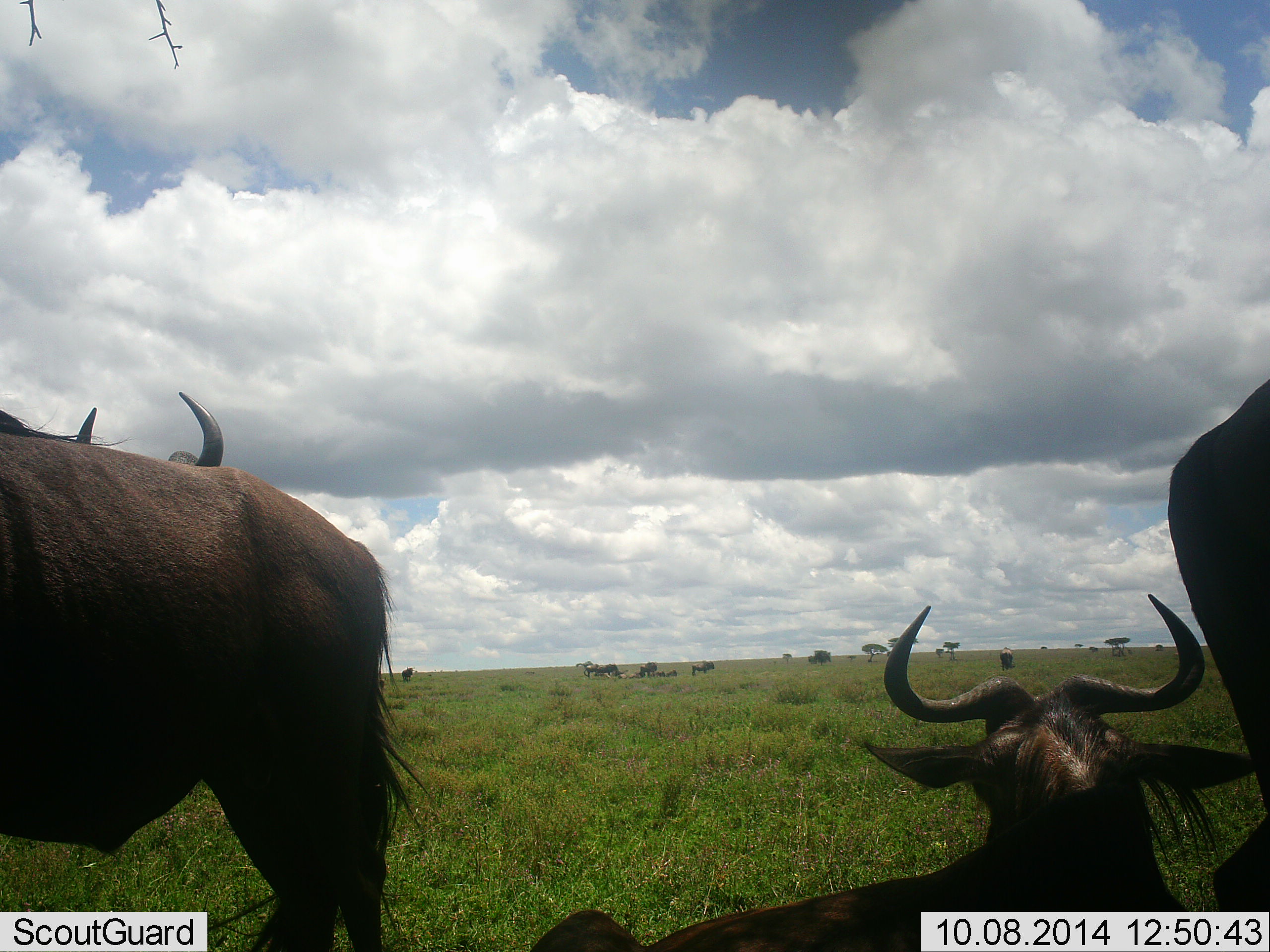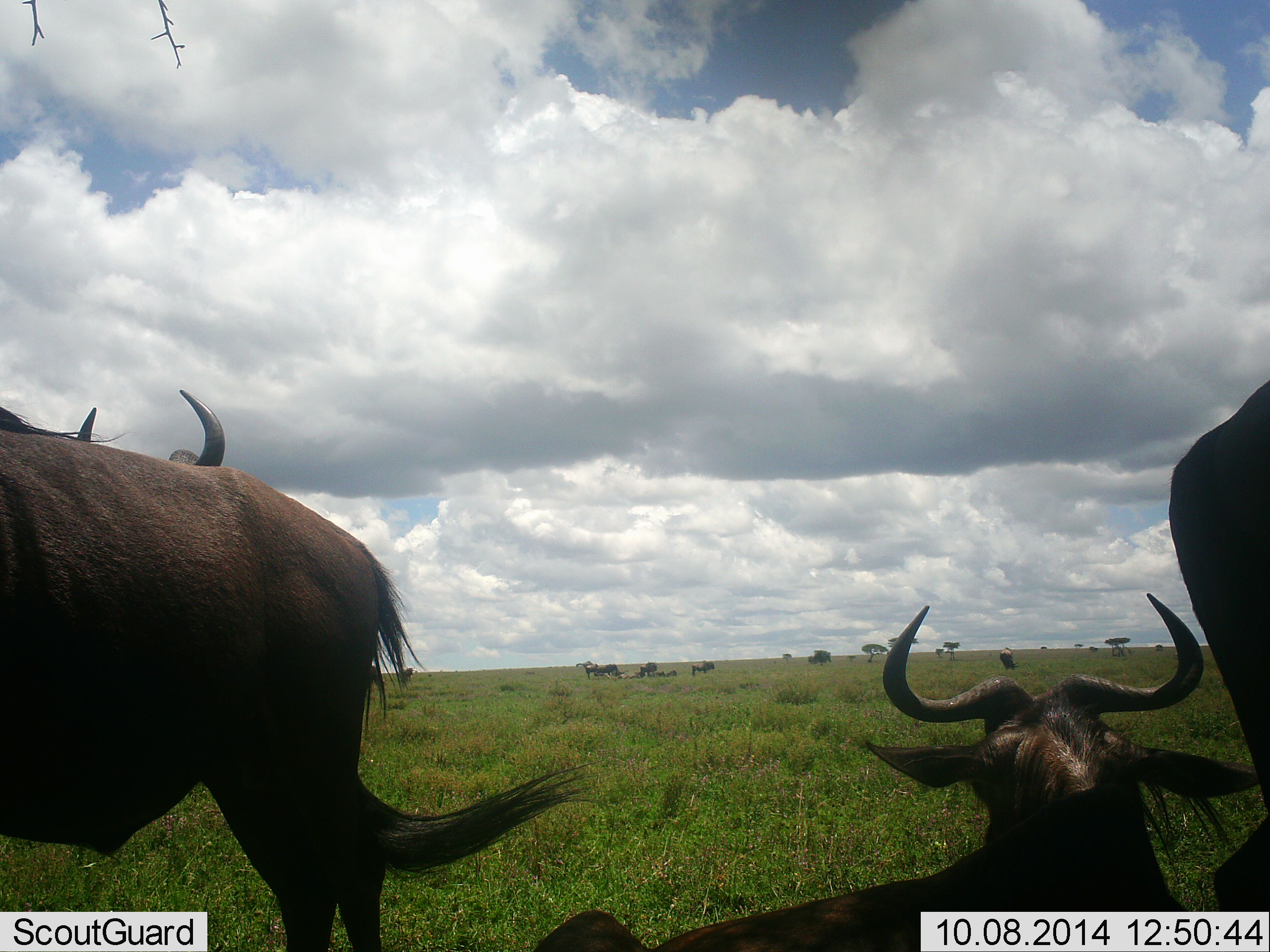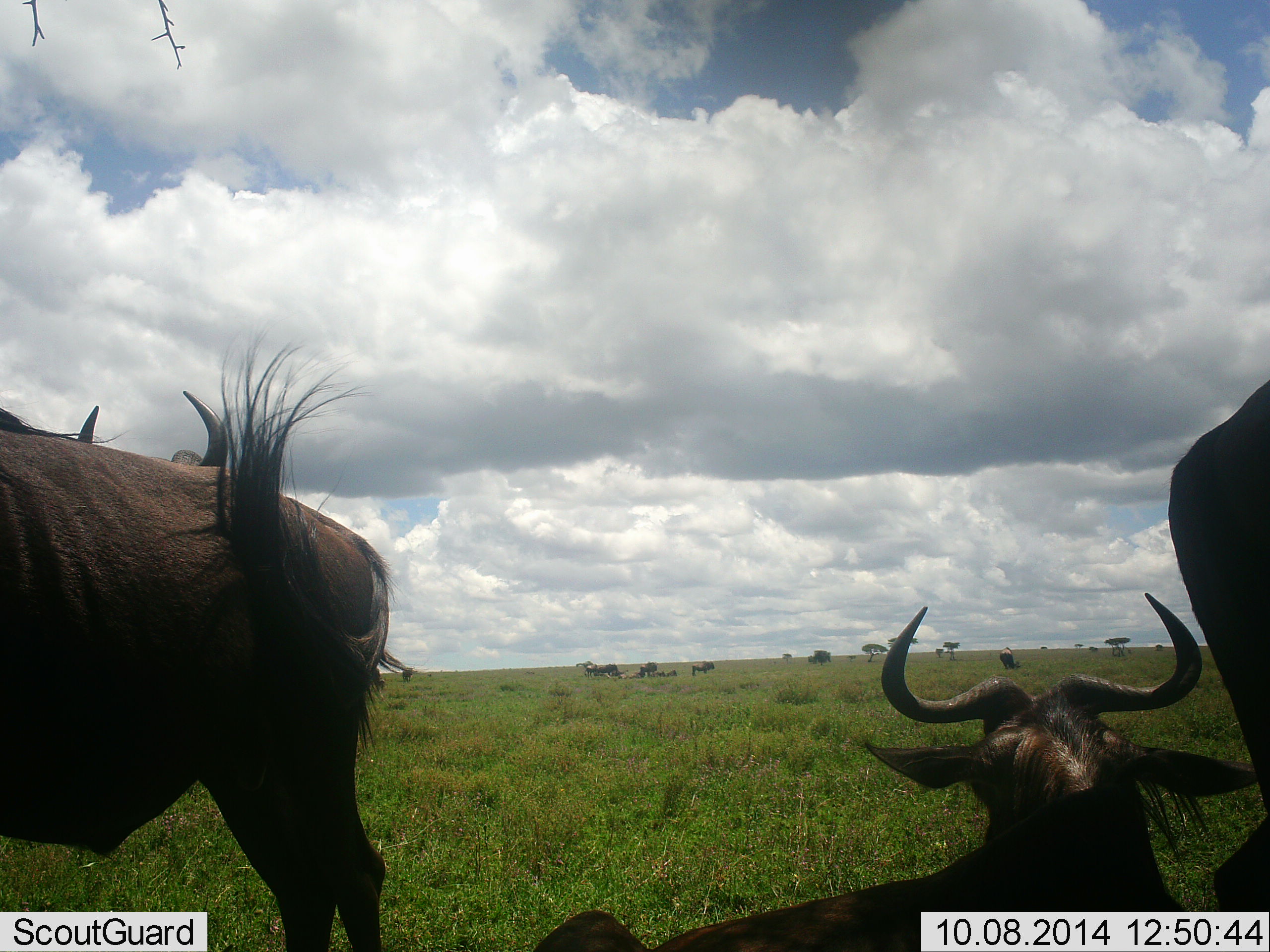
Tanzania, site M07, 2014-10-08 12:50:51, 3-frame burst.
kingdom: Animalia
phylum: Chordata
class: Mammalia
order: Artiodactyla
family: Bovidae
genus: Connochaetes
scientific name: Connochaetes taurinus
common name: blue wildebeest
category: wildebeest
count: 4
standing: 90%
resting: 100%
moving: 0%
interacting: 0%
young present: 0%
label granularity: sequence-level